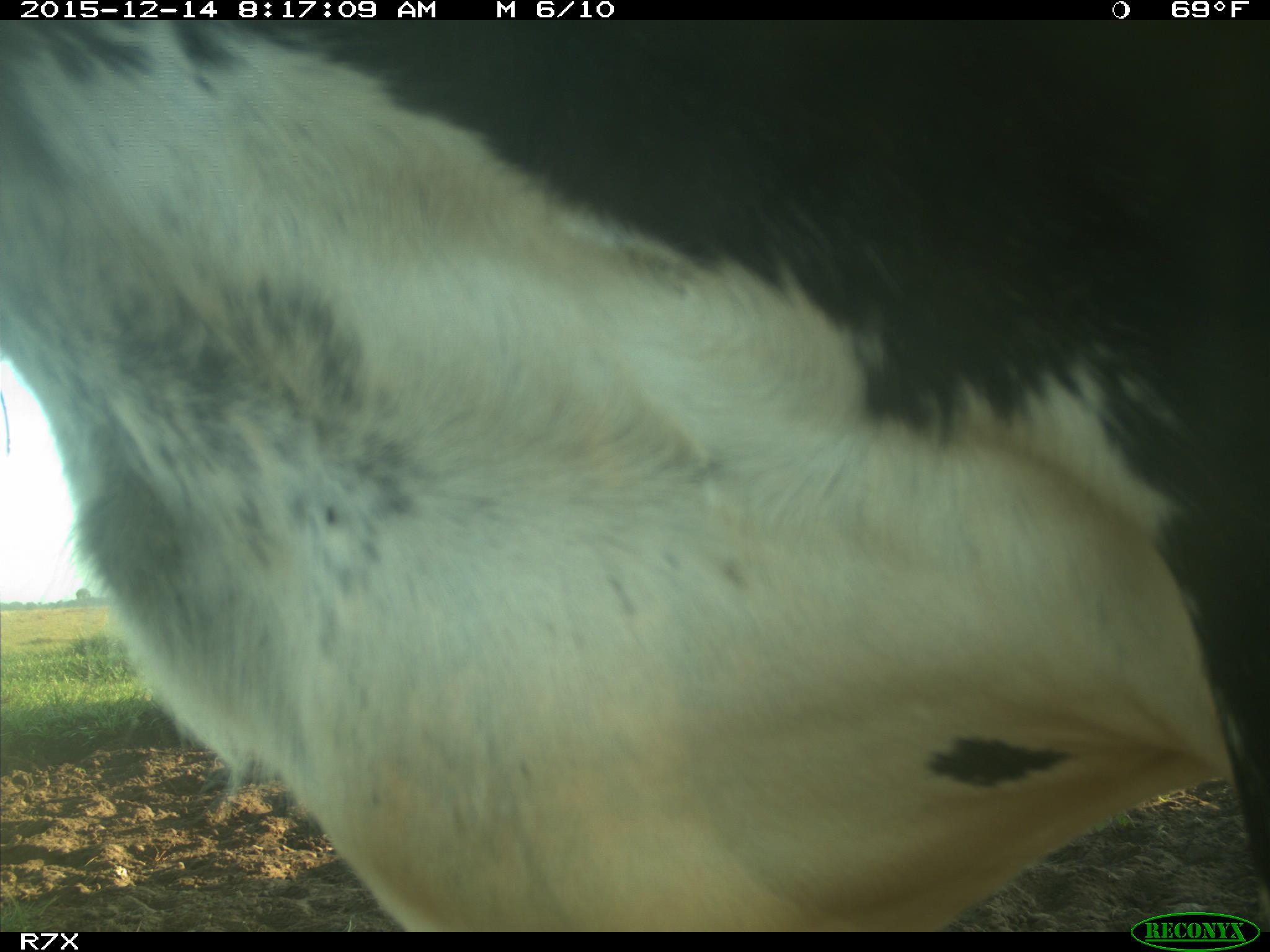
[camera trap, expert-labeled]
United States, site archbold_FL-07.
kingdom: Animalia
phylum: Chordata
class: Mammalia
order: Artiodactyla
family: Bovidae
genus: Bos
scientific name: Bos taurus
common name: domestic cow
Bos taurus (domestic cow).